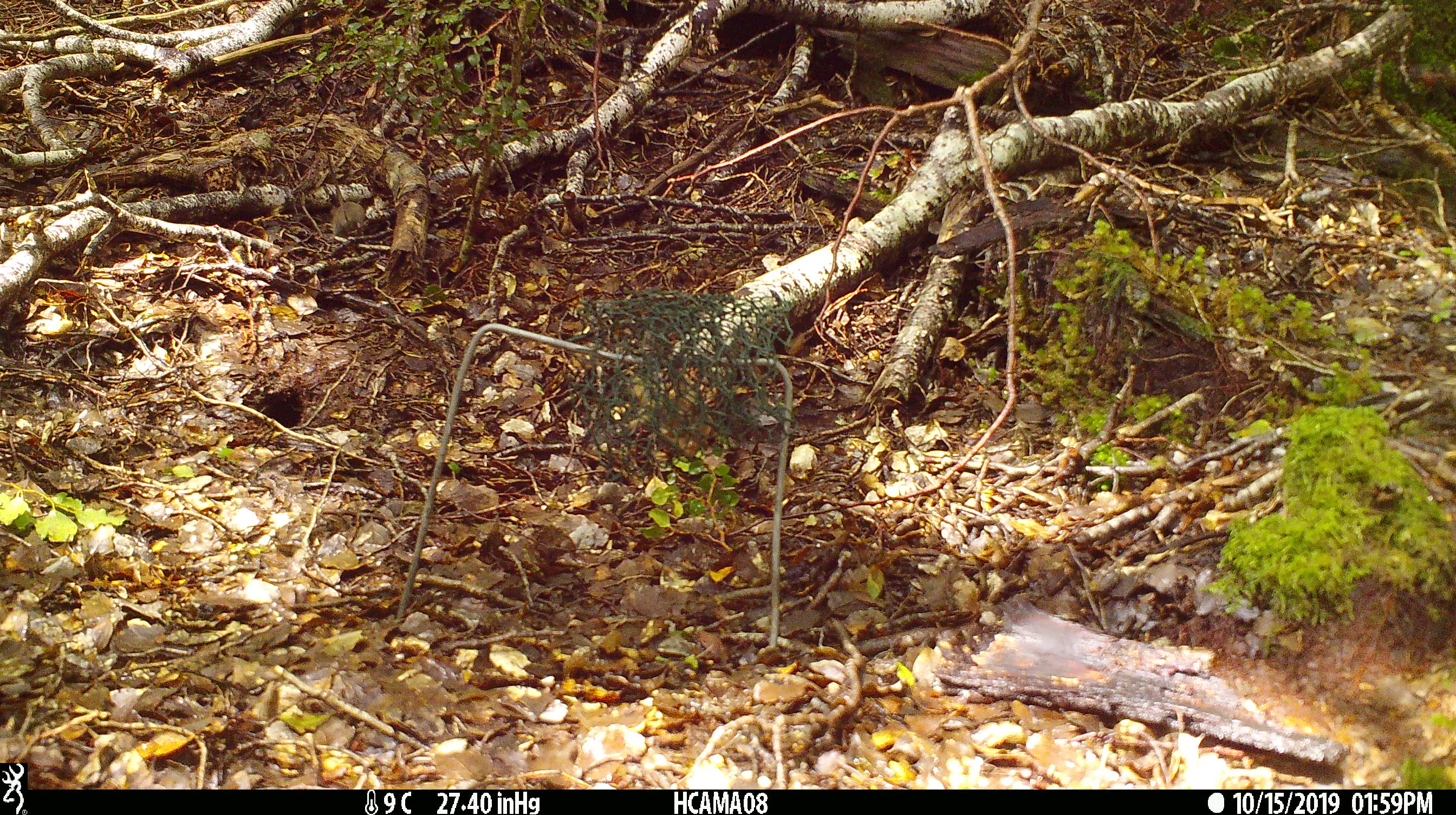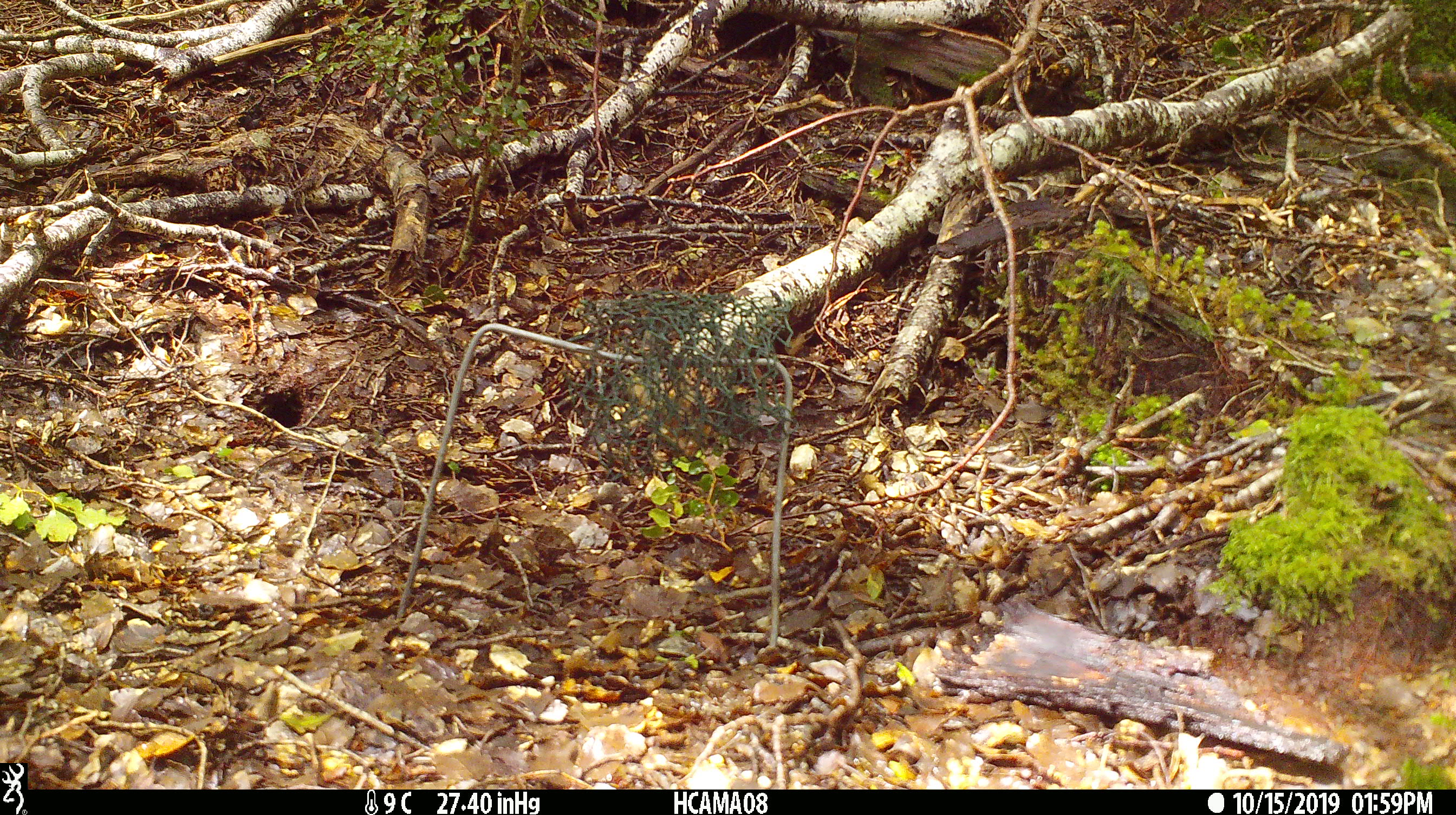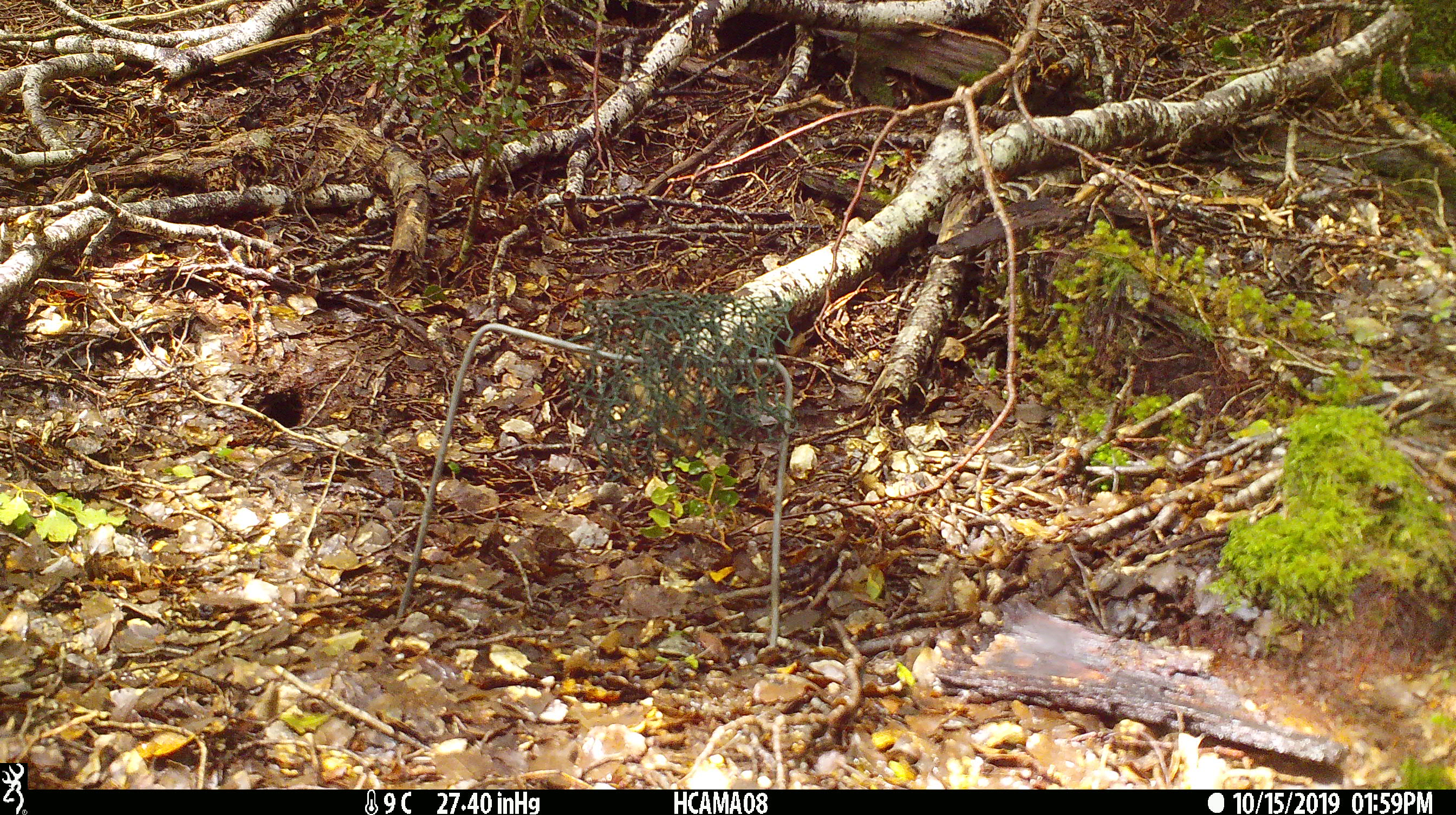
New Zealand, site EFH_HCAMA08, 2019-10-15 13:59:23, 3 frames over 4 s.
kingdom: Animalia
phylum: Chordata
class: Mammalia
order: Rodentia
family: Muridae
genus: Mus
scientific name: Mus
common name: mouse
Mouse (Mus).